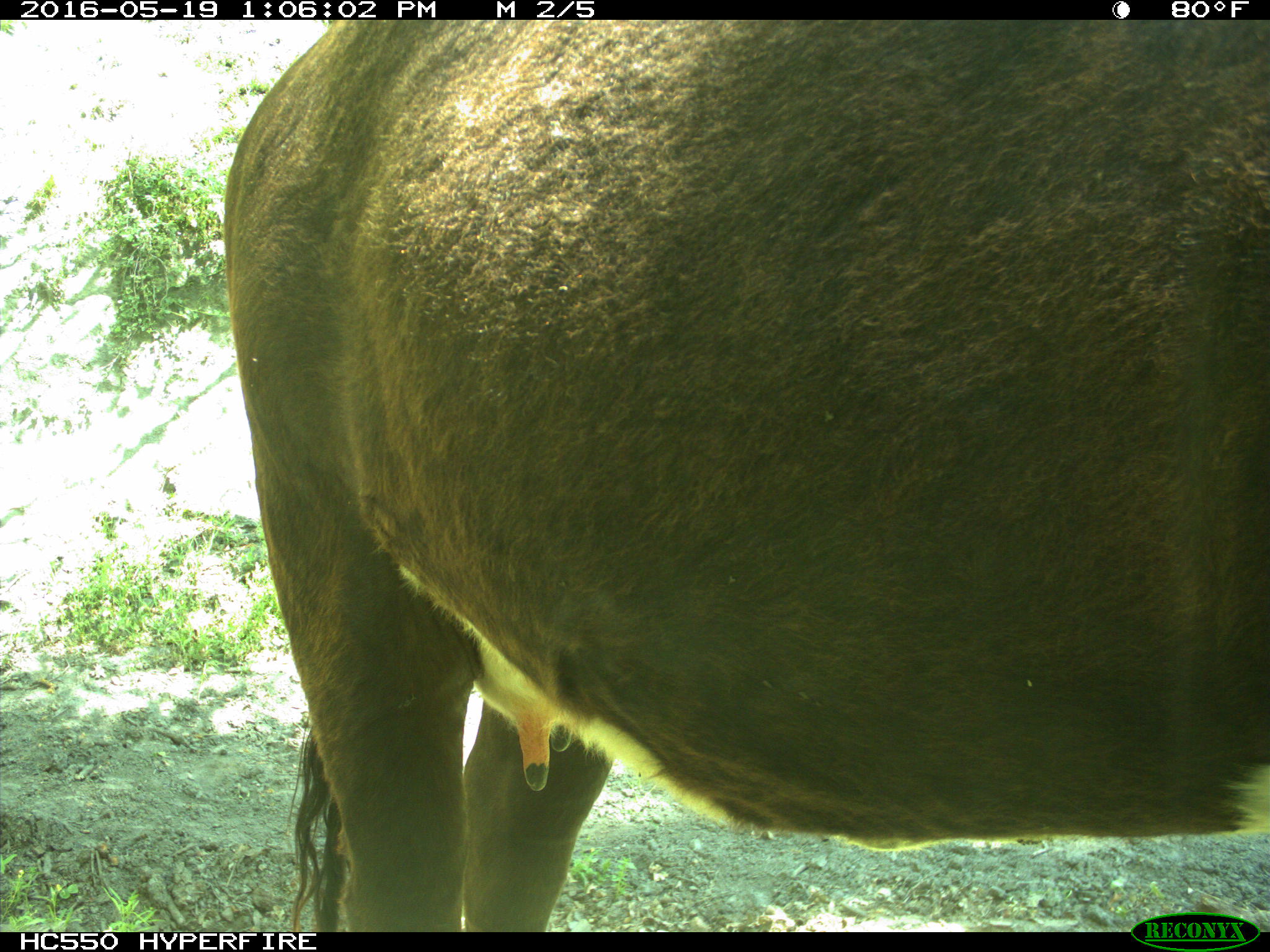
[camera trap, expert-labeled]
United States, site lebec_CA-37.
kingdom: Animalia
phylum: Chordata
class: Mammalia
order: Artiodactyla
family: Bovidae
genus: Bos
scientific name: Bos taurus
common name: domestic cow